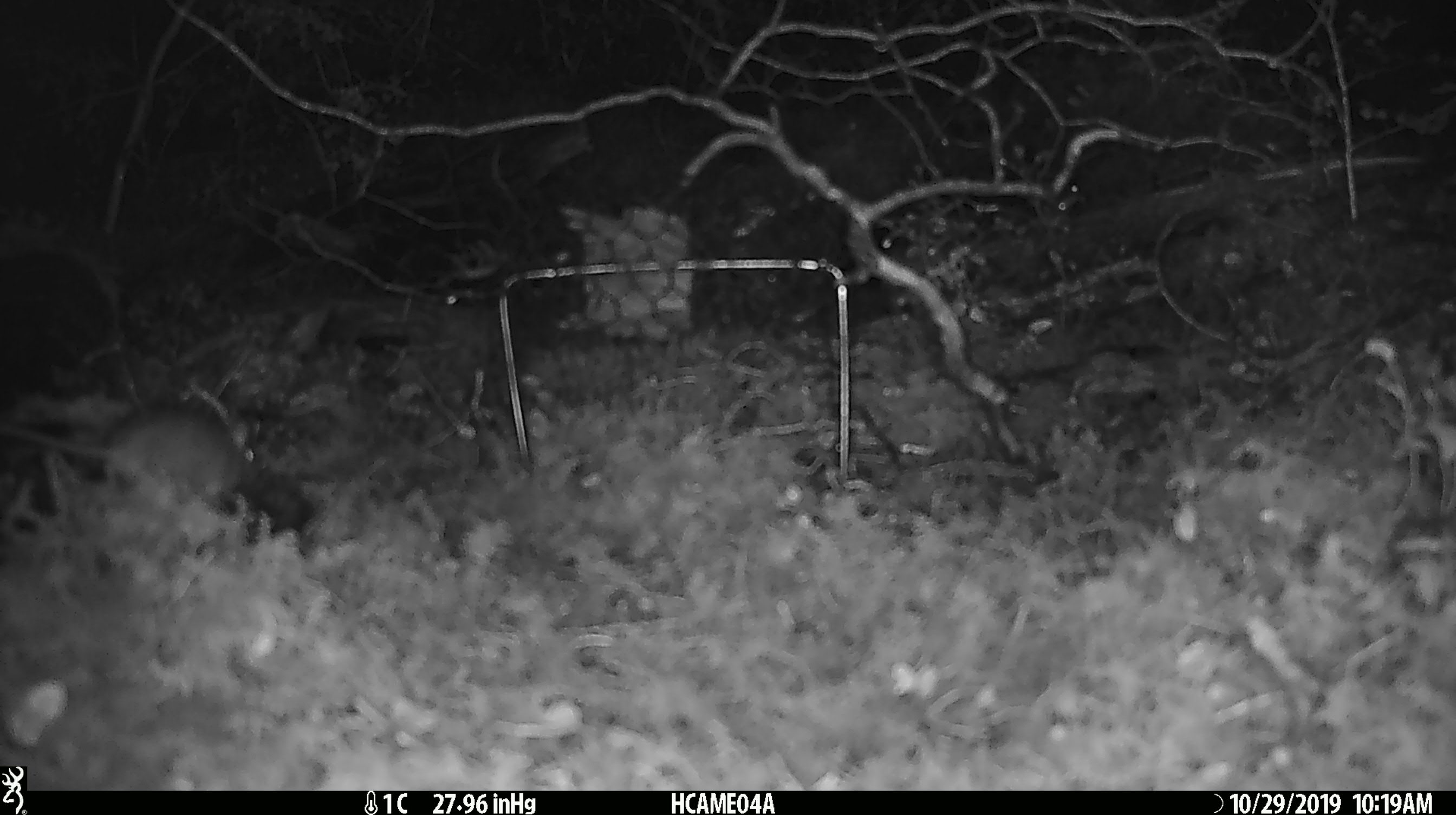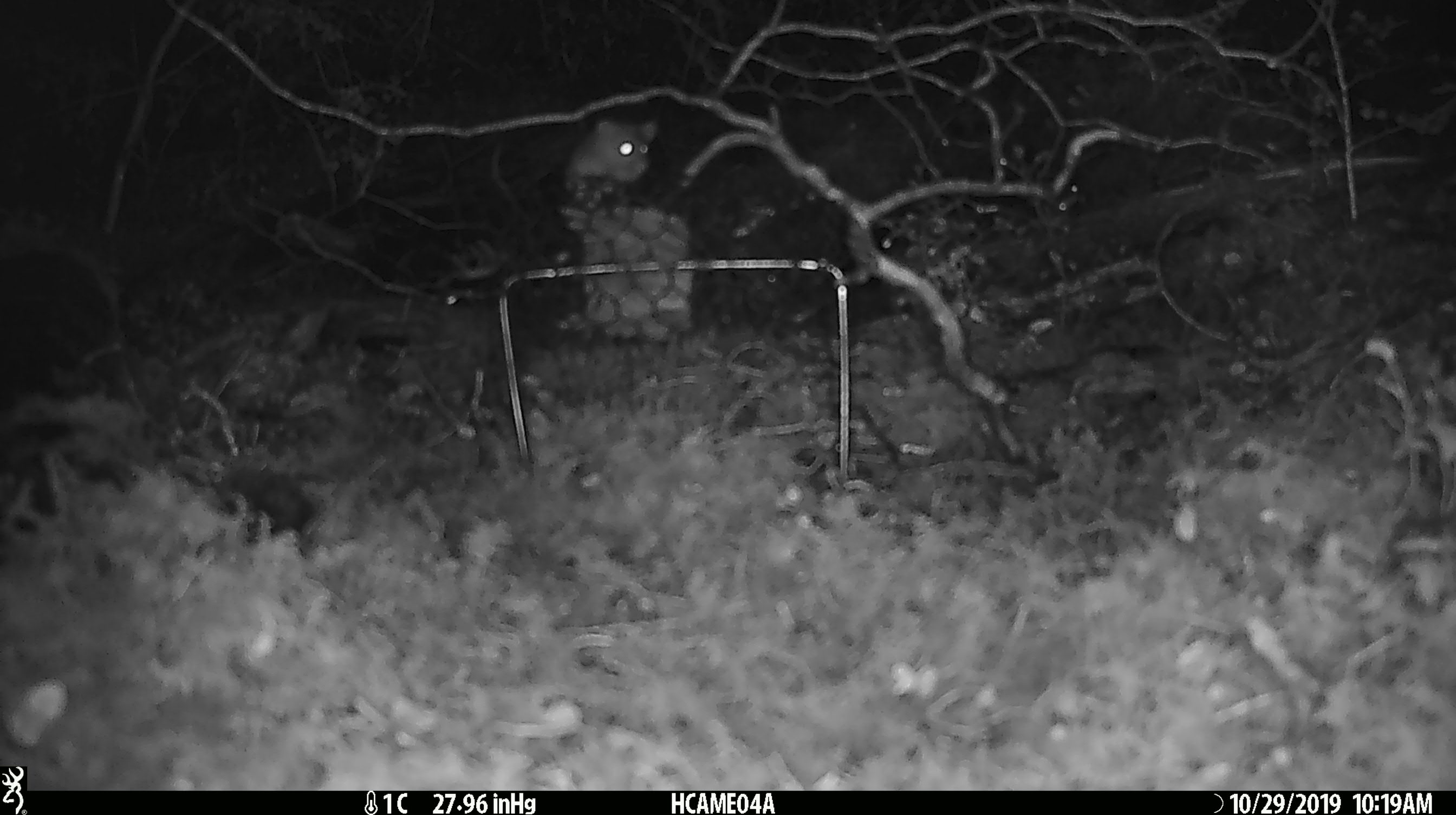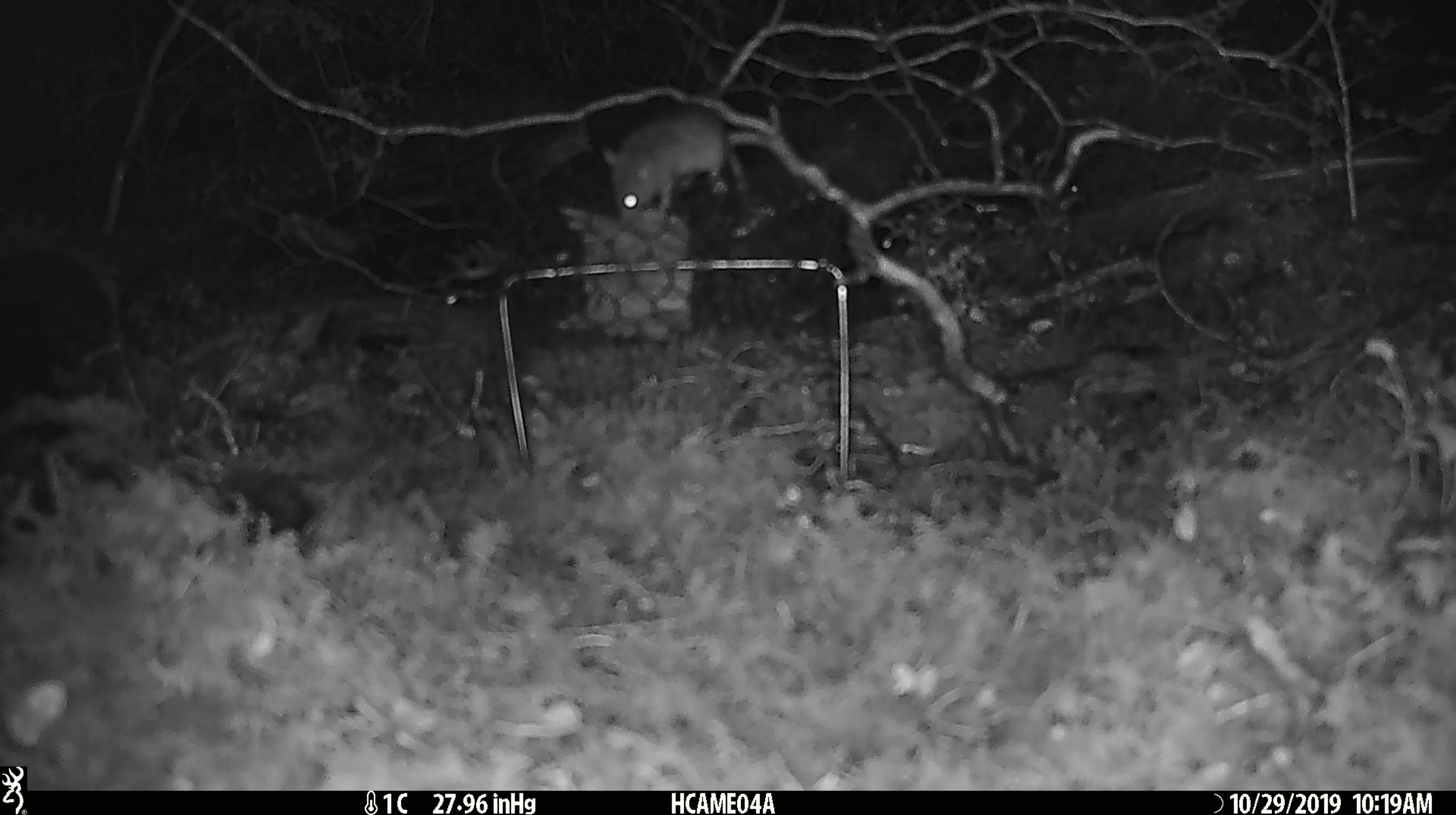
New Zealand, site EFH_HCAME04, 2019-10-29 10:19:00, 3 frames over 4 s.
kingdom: Animalia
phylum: Chordata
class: Mammalia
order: Rodentia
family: Muridae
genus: Mus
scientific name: Mus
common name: mouse